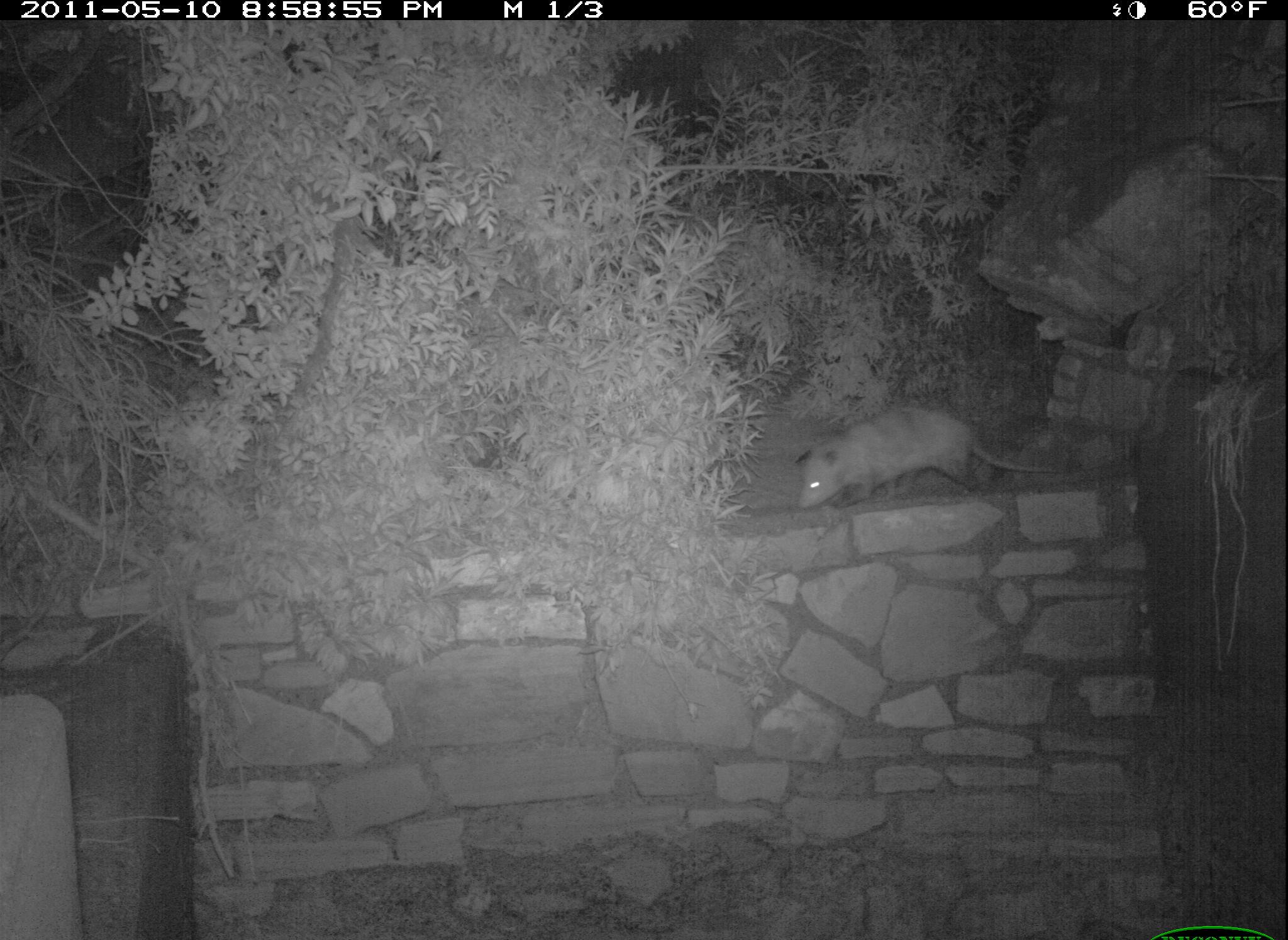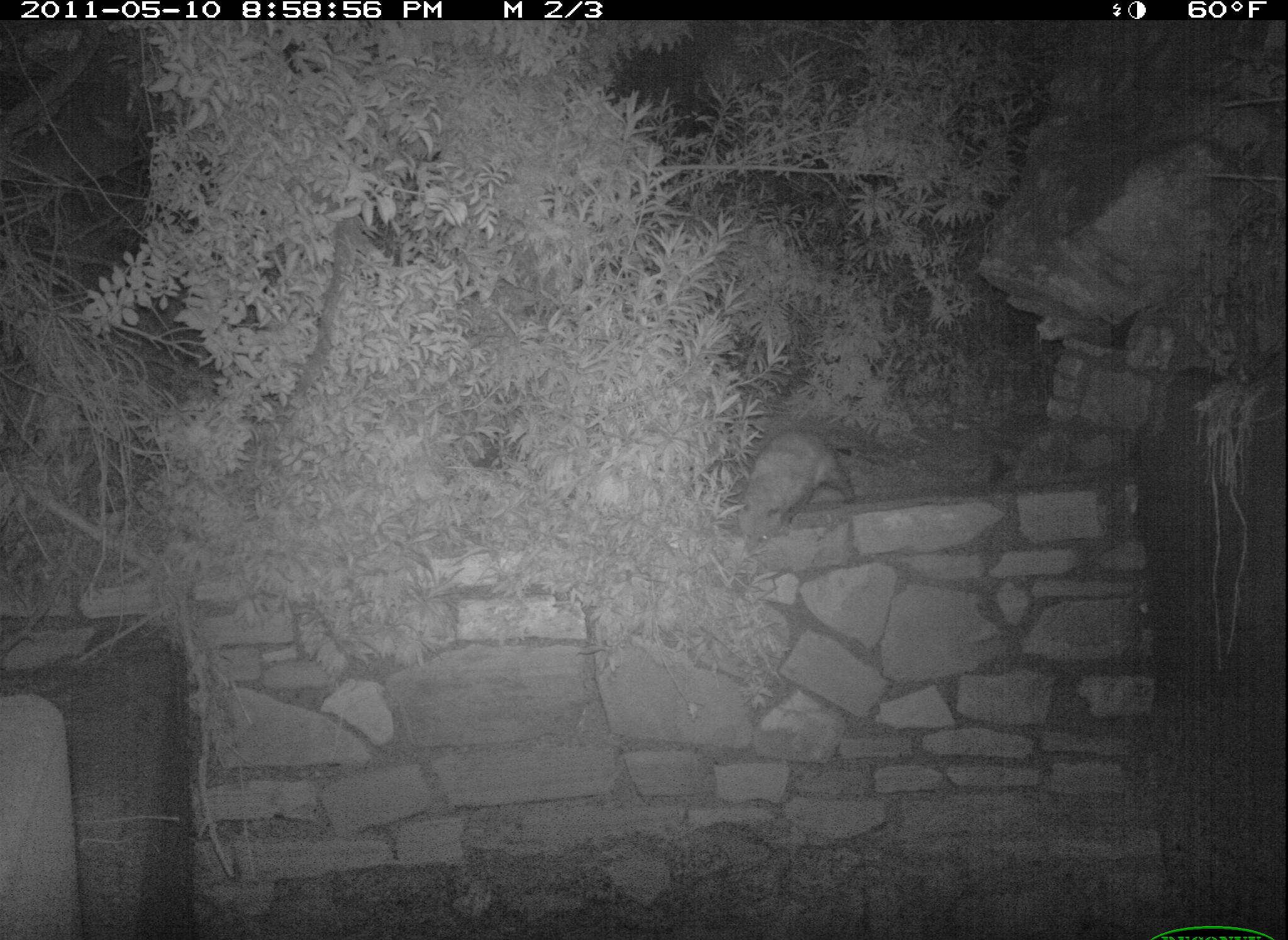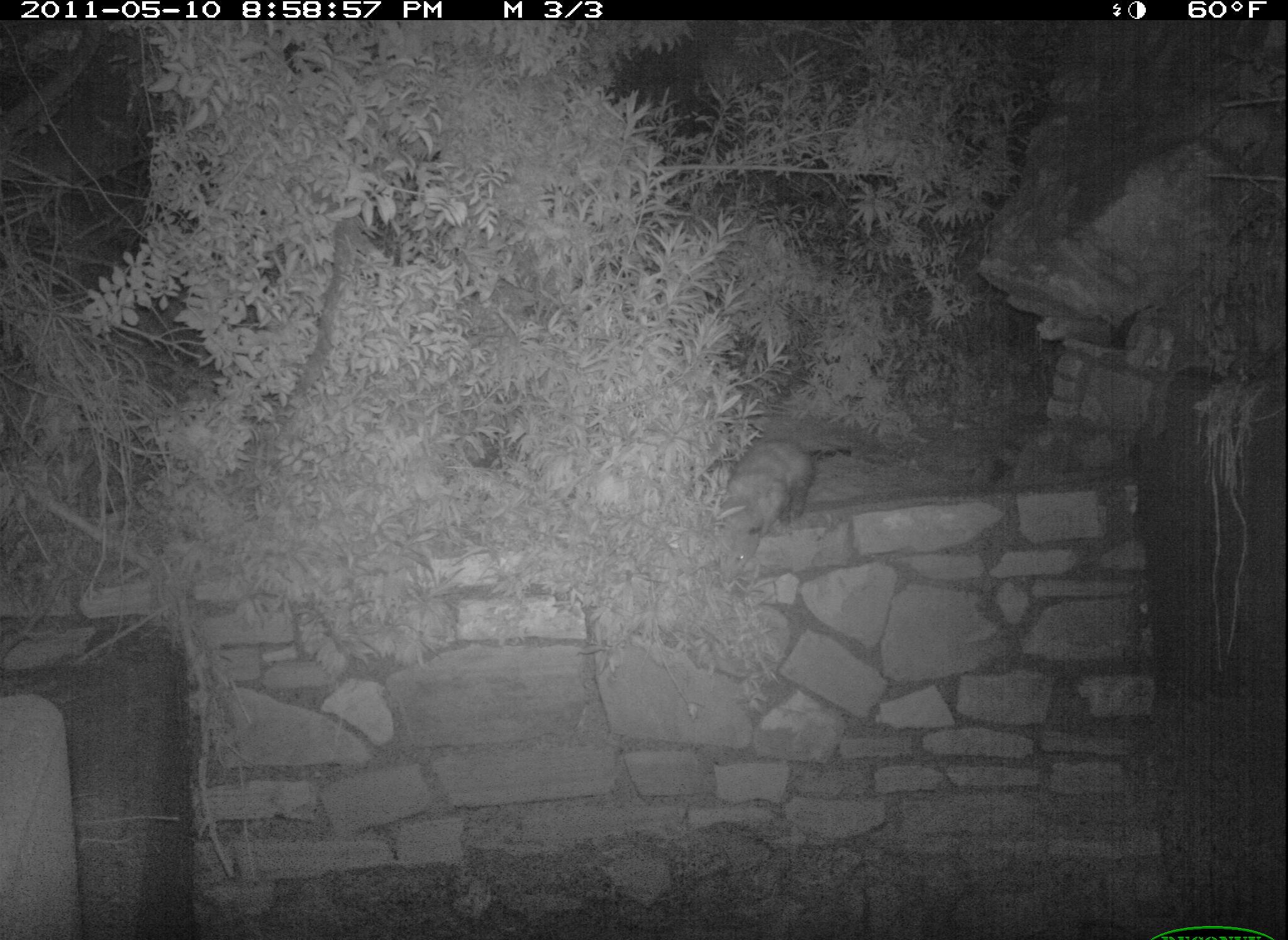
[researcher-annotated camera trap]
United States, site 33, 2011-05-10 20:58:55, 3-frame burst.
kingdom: Animalia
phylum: Chordata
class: Mammalia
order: Didelphimorphia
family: Didelphidae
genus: Didelphis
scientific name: Didelphis virginiana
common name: virginia opossum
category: opossum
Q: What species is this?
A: Opossum (virginia opossum) (Didelphis virginiana).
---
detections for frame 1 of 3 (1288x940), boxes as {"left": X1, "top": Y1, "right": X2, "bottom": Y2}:
opossum: {"left": 781, "top": 399, "right": 1071, "bottom": 527}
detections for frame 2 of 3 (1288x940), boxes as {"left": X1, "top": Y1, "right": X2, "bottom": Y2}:
opossum: {"left": 736, "top": 422, "right": 861, "bottom": 569}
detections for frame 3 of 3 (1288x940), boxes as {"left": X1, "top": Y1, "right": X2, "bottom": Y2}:
opossum: {"left": 708, "top": 417, "right": 840, "bottom": 580}